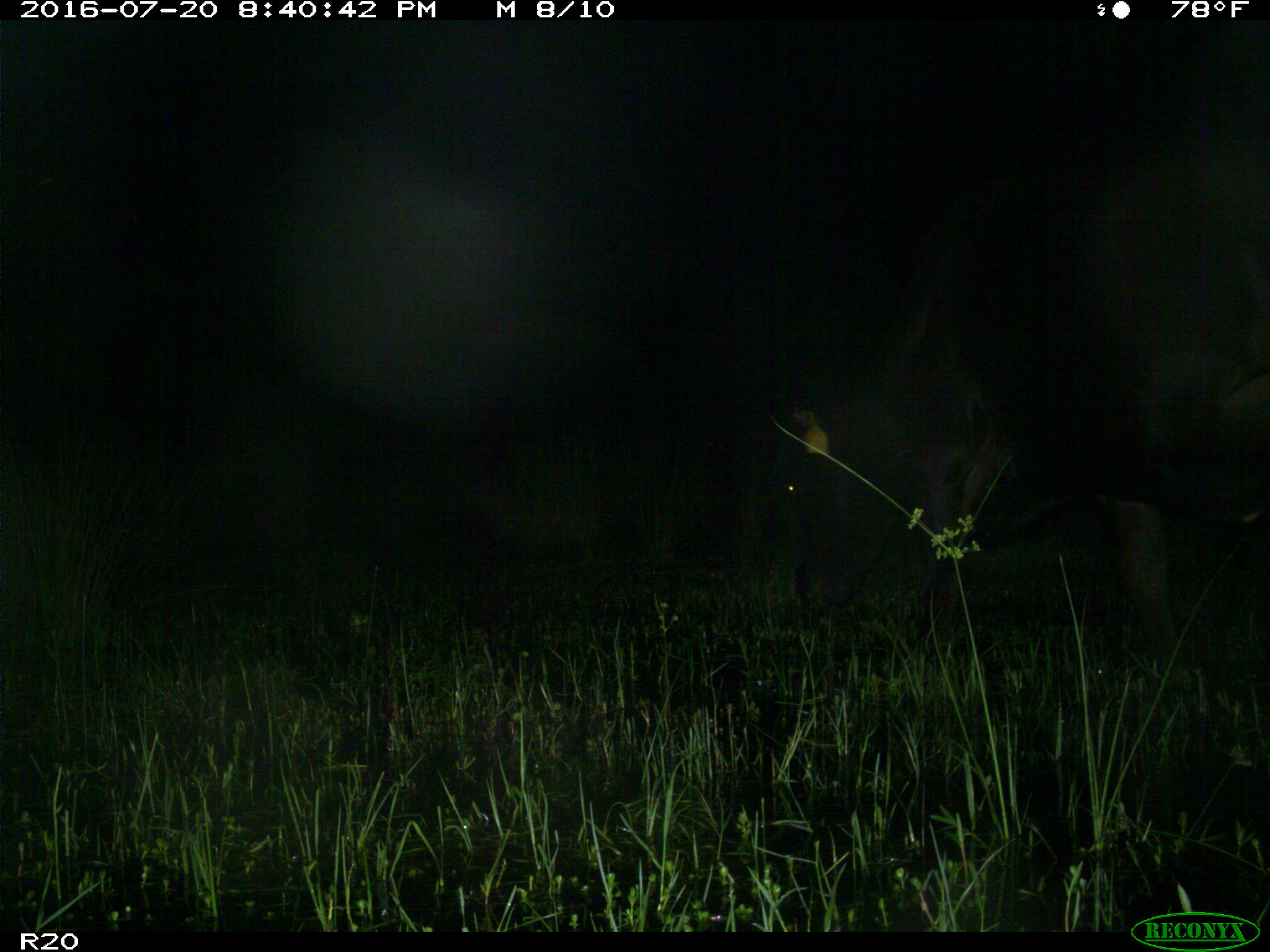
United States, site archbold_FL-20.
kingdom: Animalia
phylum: Chordata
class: Mammalia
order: Artiodactyla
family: Bovidae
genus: Bos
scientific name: Bos taurus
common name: domestic cow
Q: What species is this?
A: Bos taurus (domestic cow).